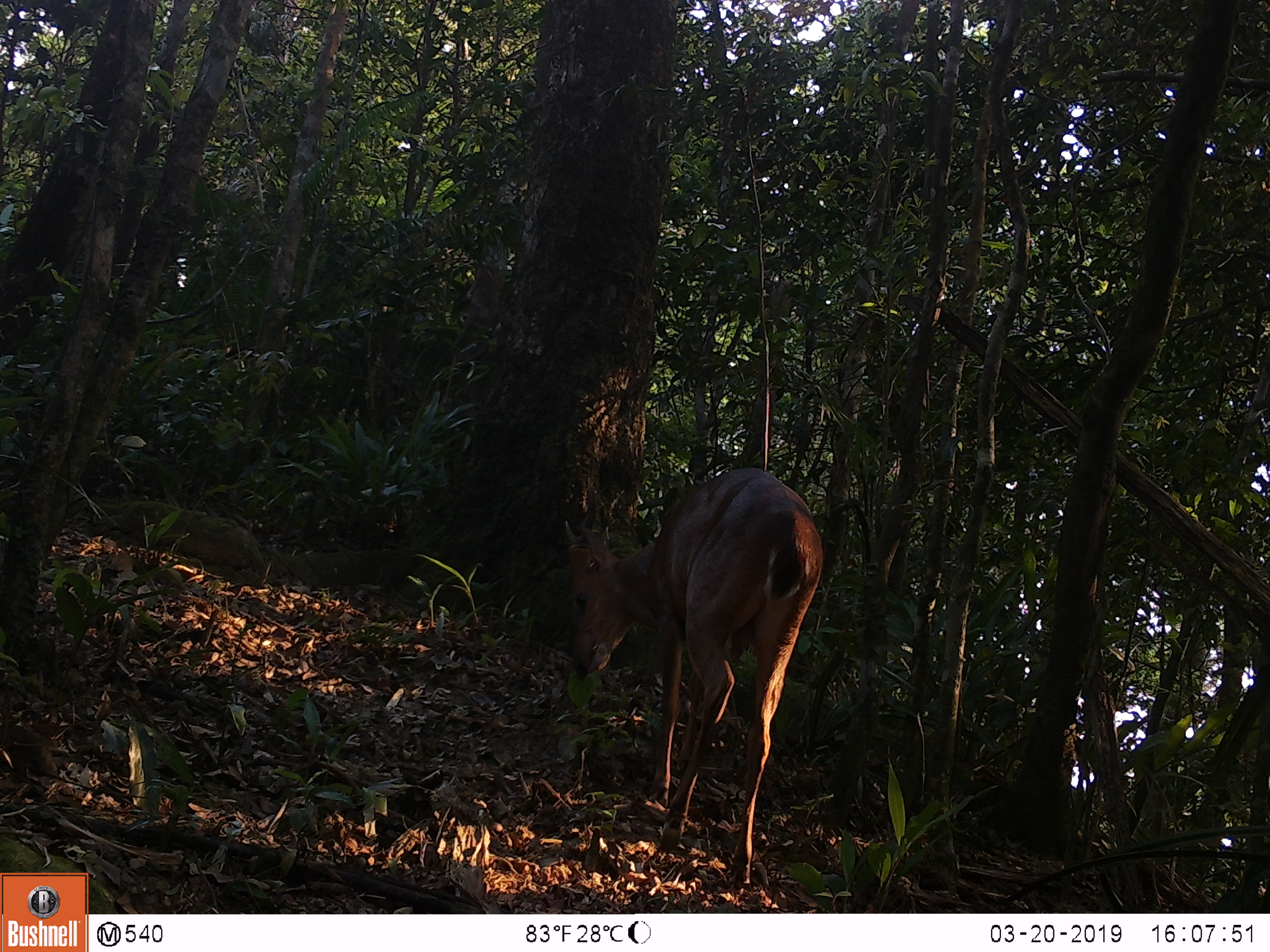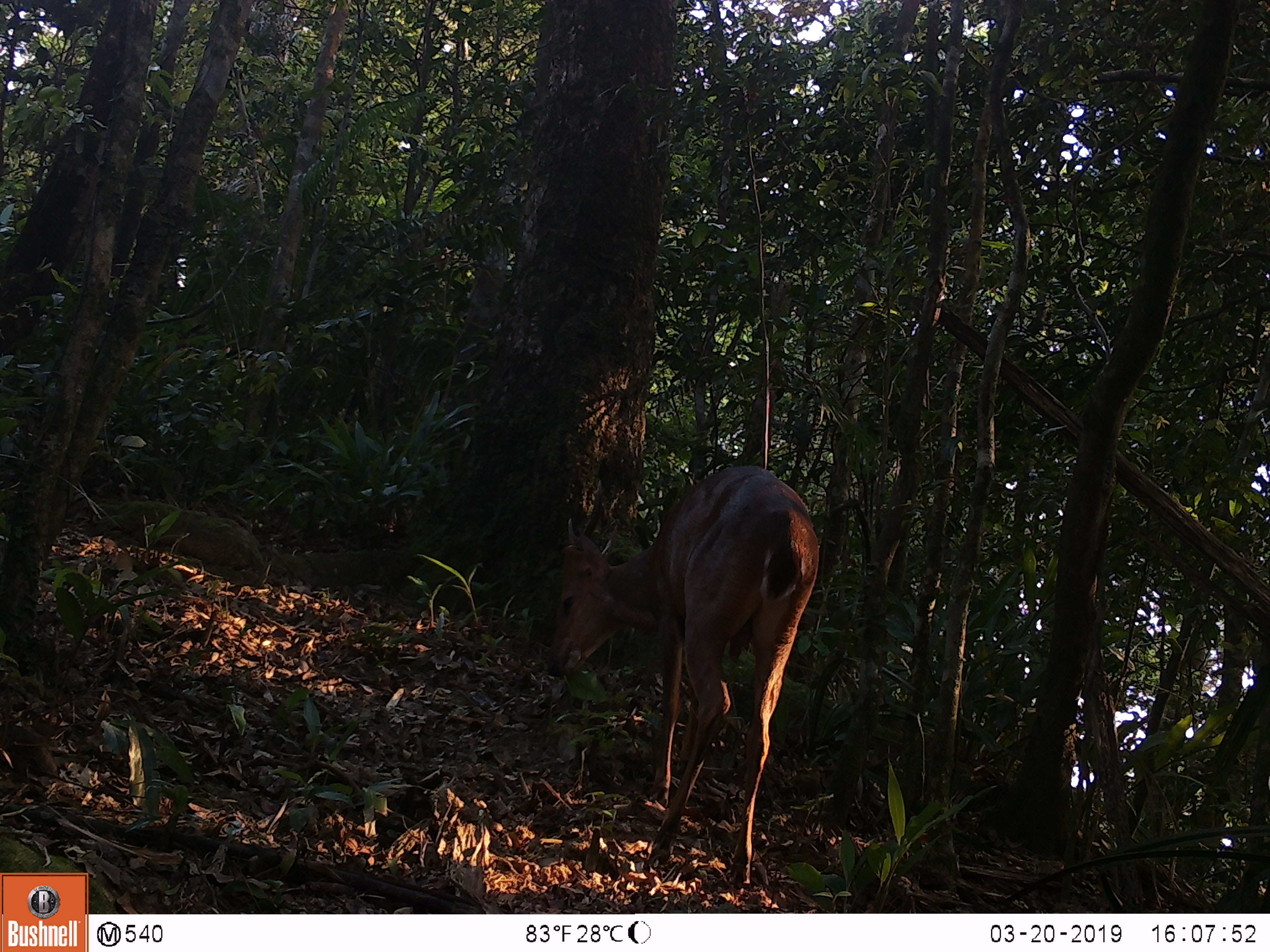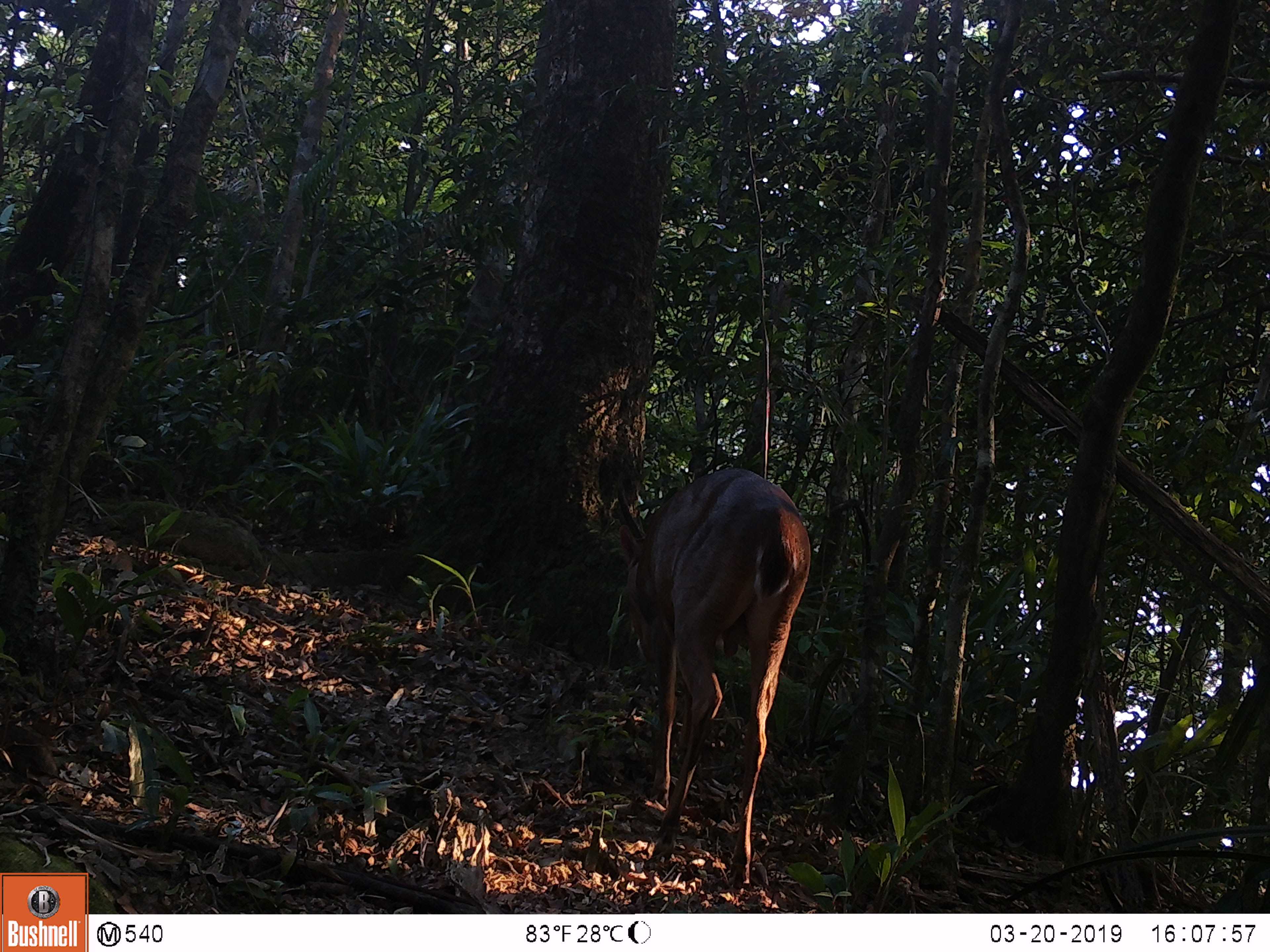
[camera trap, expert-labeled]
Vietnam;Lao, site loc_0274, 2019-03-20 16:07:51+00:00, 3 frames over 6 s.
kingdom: Animalia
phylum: Chordata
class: Mammalia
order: Artiodactyla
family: Cervidae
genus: Muntiacus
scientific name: Muntiacus vuquangensis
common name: large-antlered muntjac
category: large antlered muntjac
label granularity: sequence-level